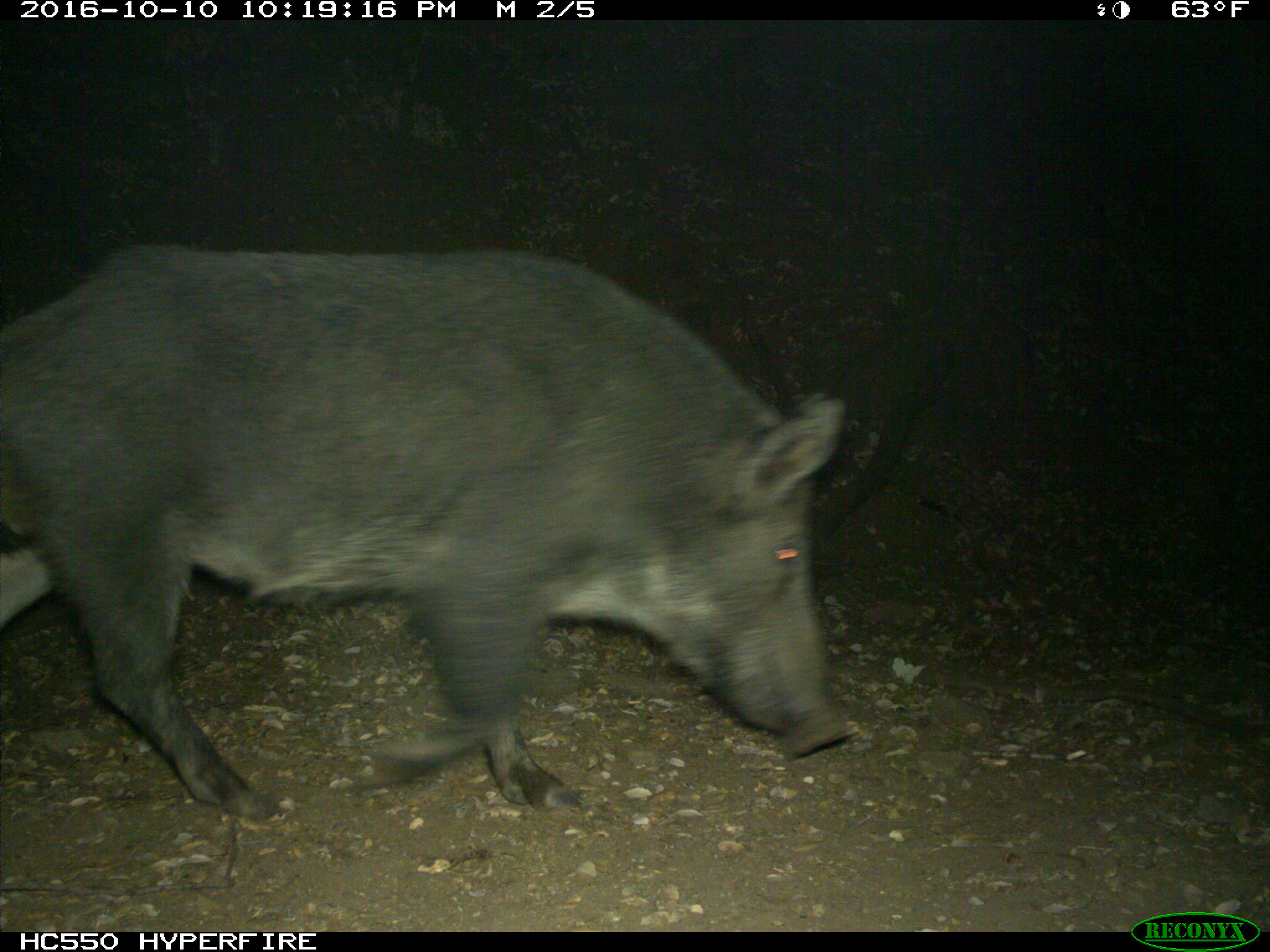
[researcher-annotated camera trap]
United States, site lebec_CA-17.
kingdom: Animalia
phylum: Chordata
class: Mammalia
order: Artiodactyla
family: Suidae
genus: Sus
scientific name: Sus scrofa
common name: wild boar